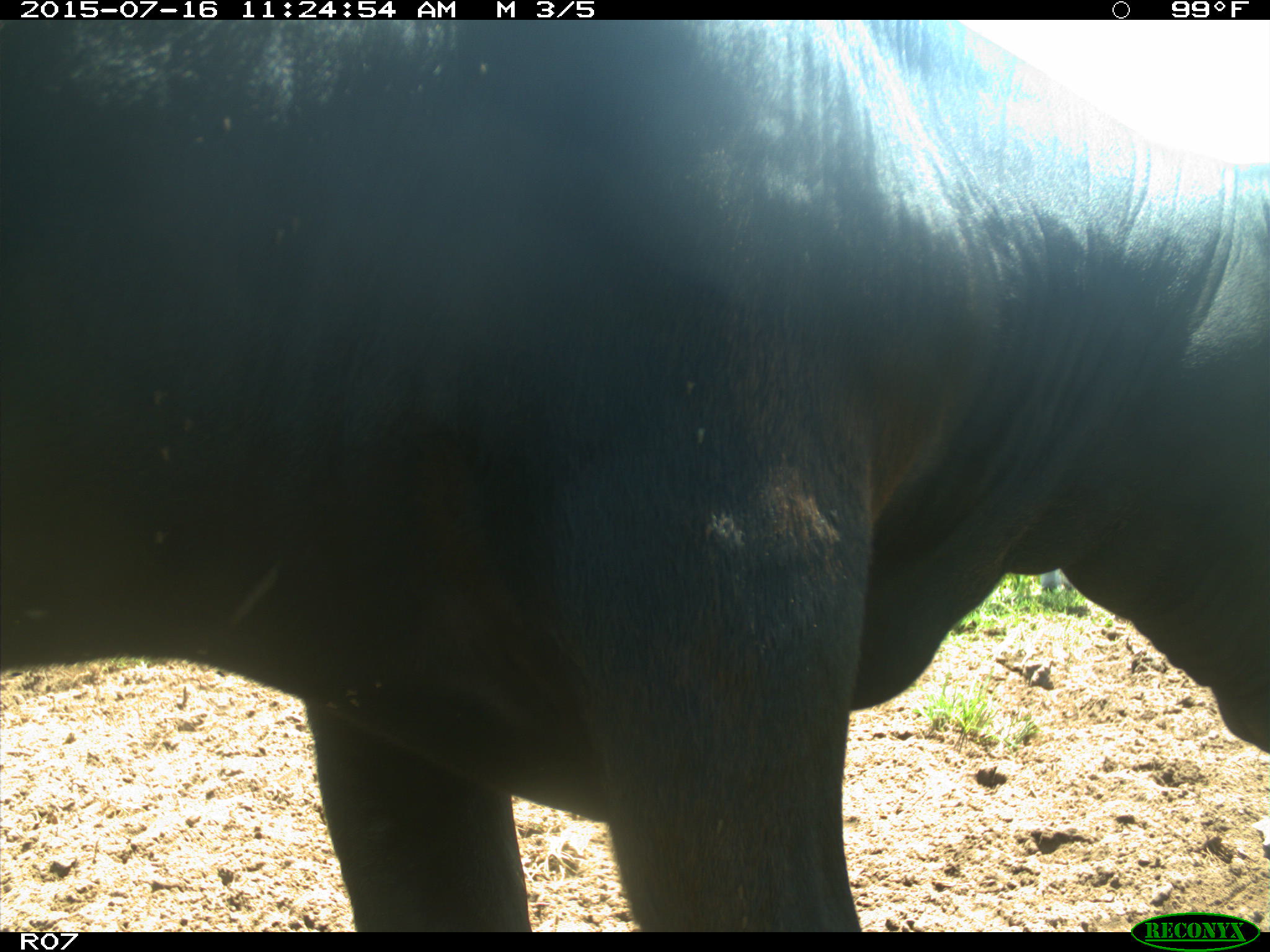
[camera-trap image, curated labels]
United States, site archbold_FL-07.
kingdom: Animalia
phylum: Chordata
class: Mammalia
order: Artiodactyla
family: Bovidae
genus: Bos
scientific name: Bos taurus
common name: domestic cow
Bos taurus (domestic cow).